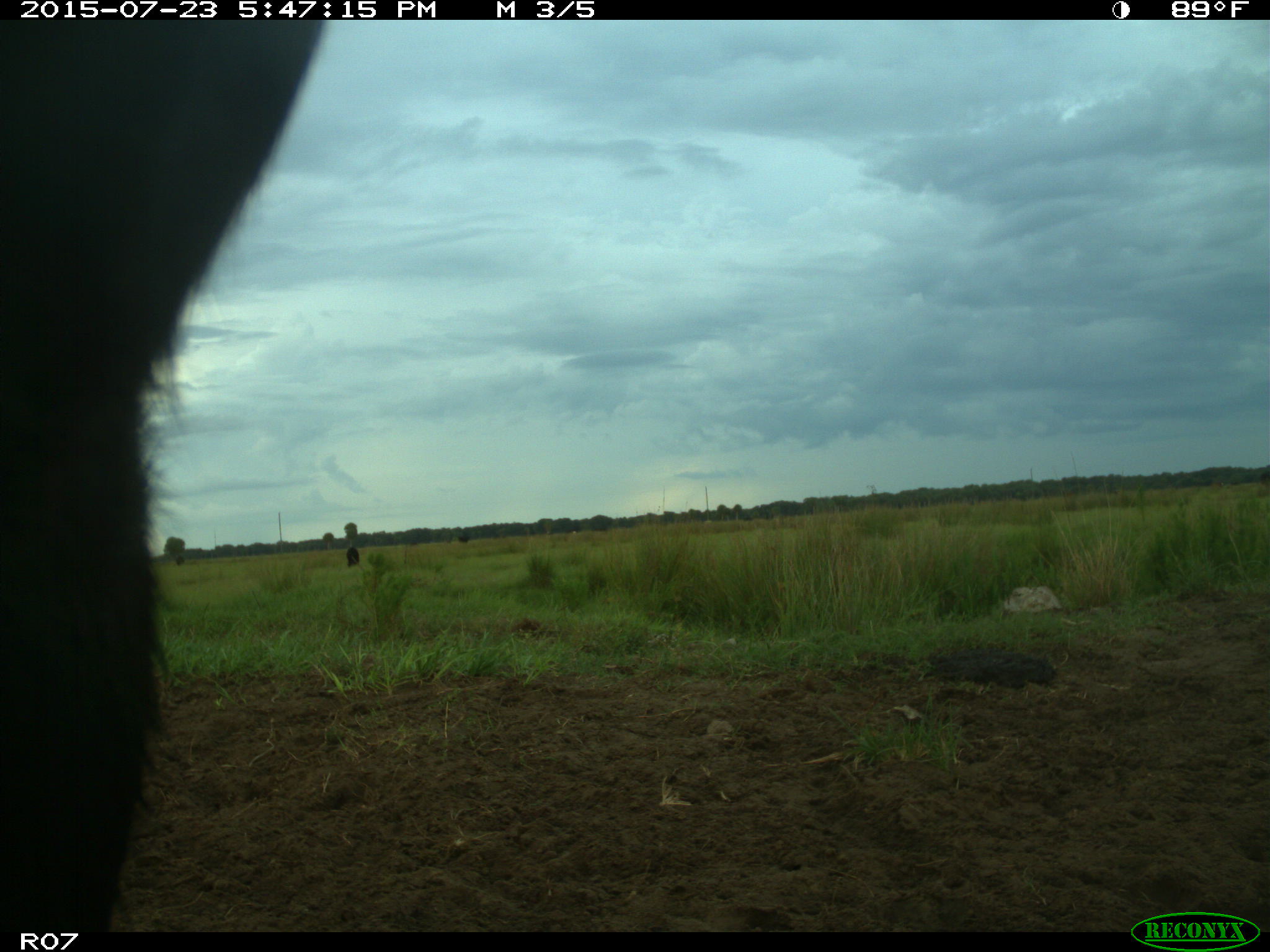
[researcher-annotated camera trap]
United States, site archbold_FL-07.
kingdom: Animalia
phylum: Chordata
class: Mammalia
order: Artiodactyla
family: Bovidae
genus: Bos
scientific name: Bos taurus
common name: domestic cow